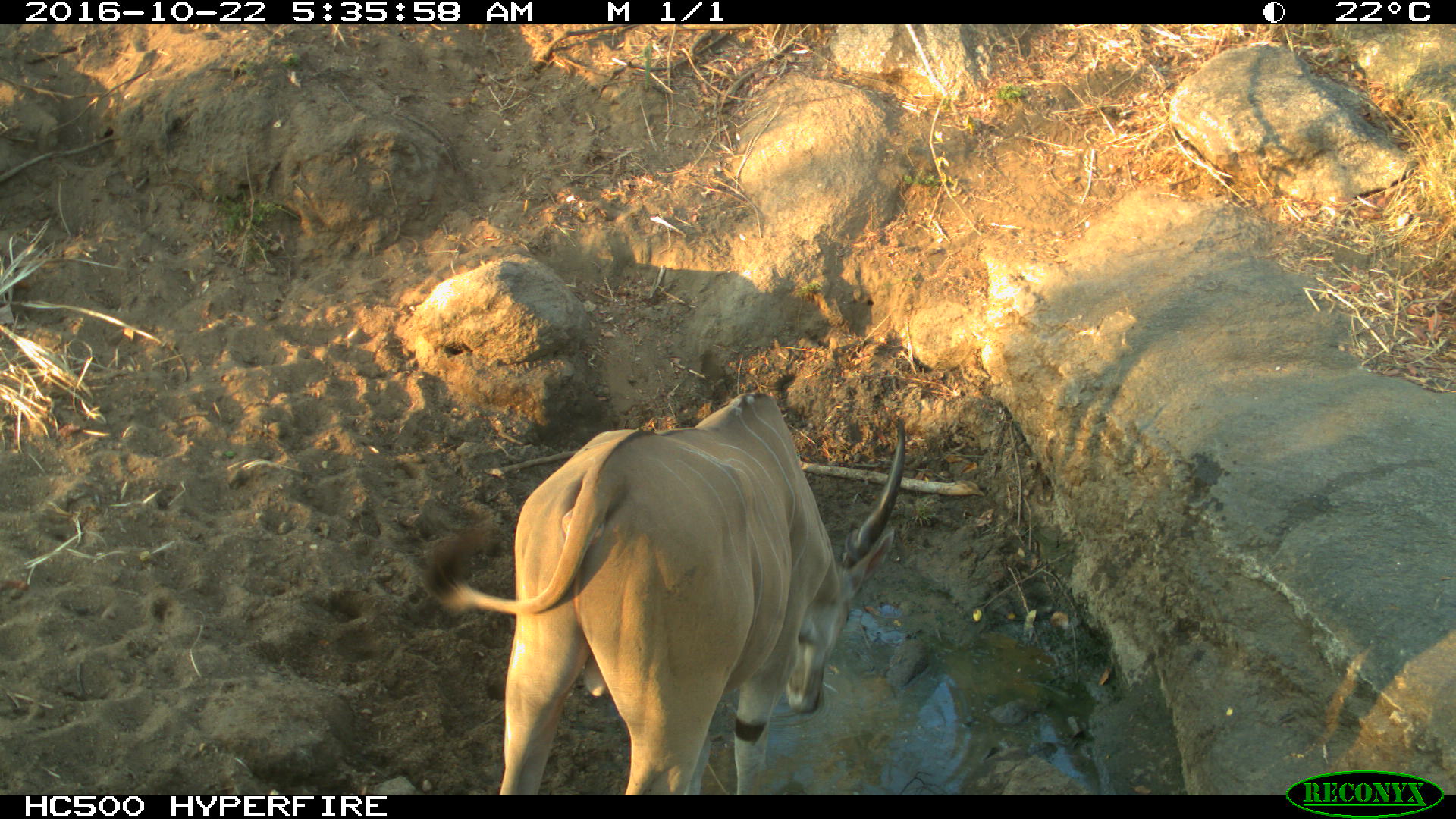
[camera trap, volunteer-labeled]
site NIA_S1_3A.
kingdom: Animalia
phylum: Chordata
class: Mammalia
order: Artiodactyla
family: Bovidae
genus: Tragelaphus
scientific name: Tragelaphus oryx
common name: eland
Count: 1.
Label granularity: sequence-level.